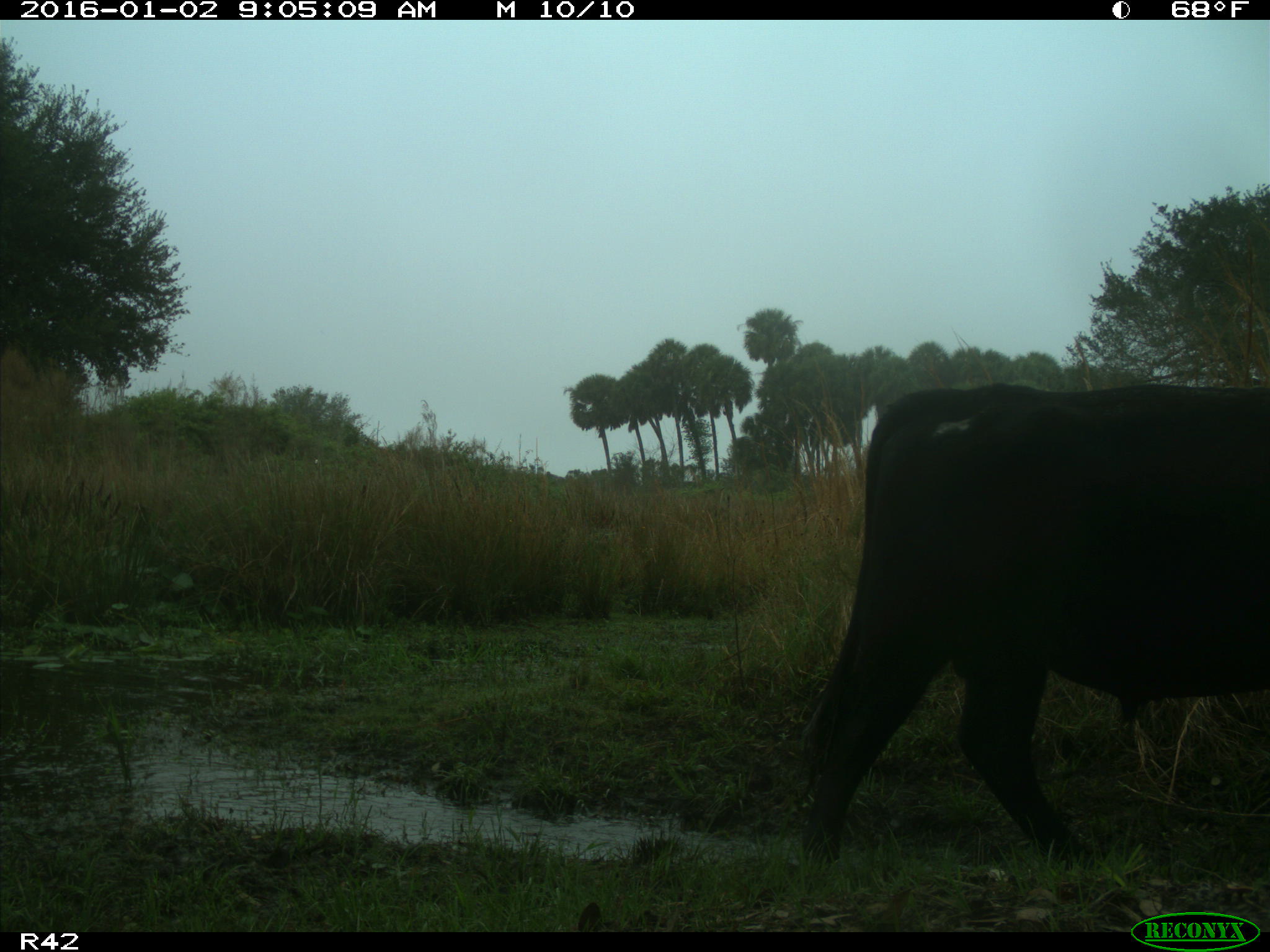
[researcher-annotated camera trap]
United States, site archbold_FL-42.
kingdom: Animalia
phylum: Chordata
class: Mammalia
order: Artiodactyla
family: Bovidae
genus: Bos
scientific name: Bos taurus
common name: domestic cow